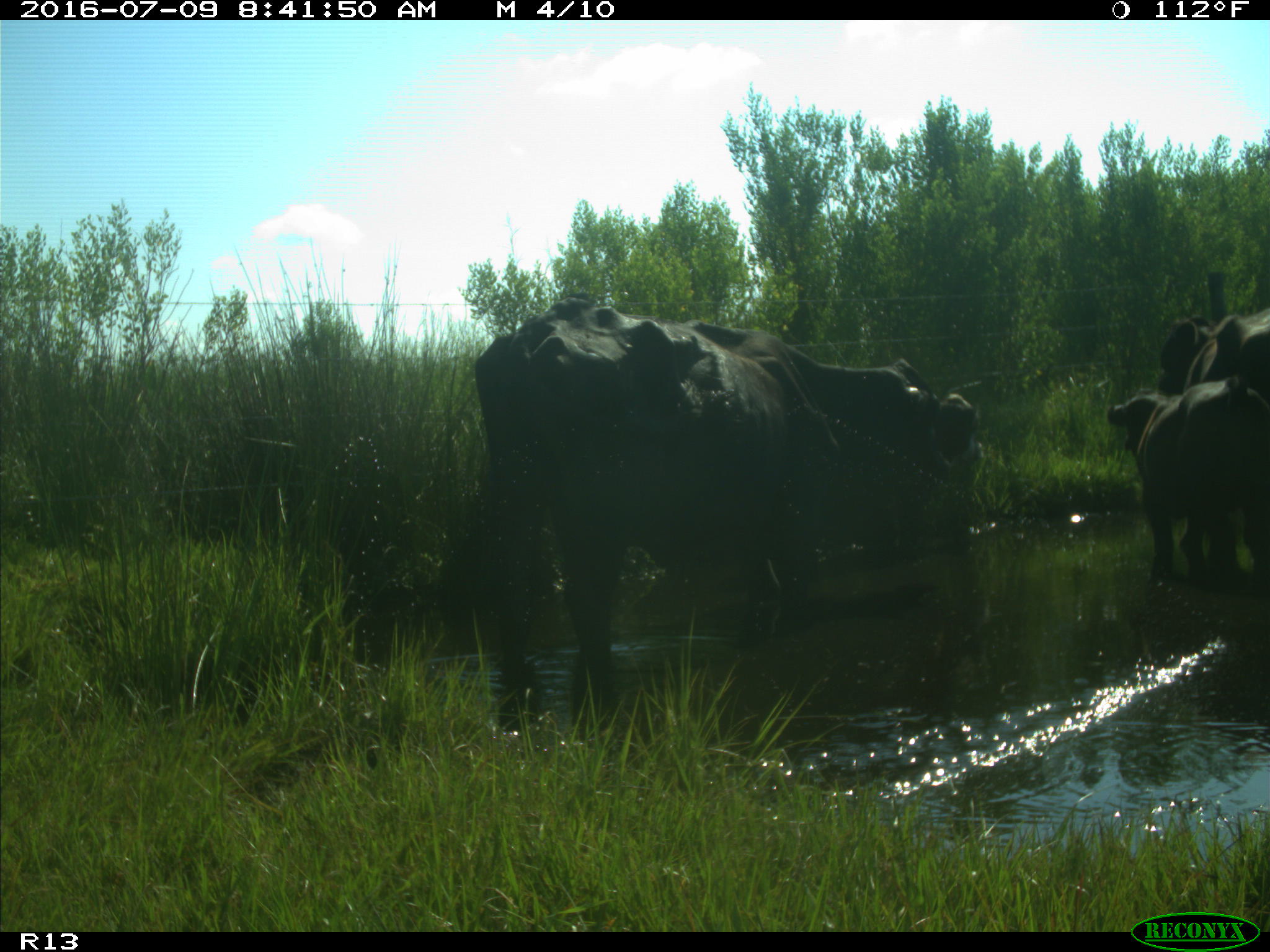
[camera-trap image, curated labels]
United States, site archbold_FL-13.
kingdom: Animalia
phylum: Chordata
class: Mammalia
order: Artiodactyla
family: Bovidae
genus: Bos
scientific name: Bos taurus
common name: domestic cow